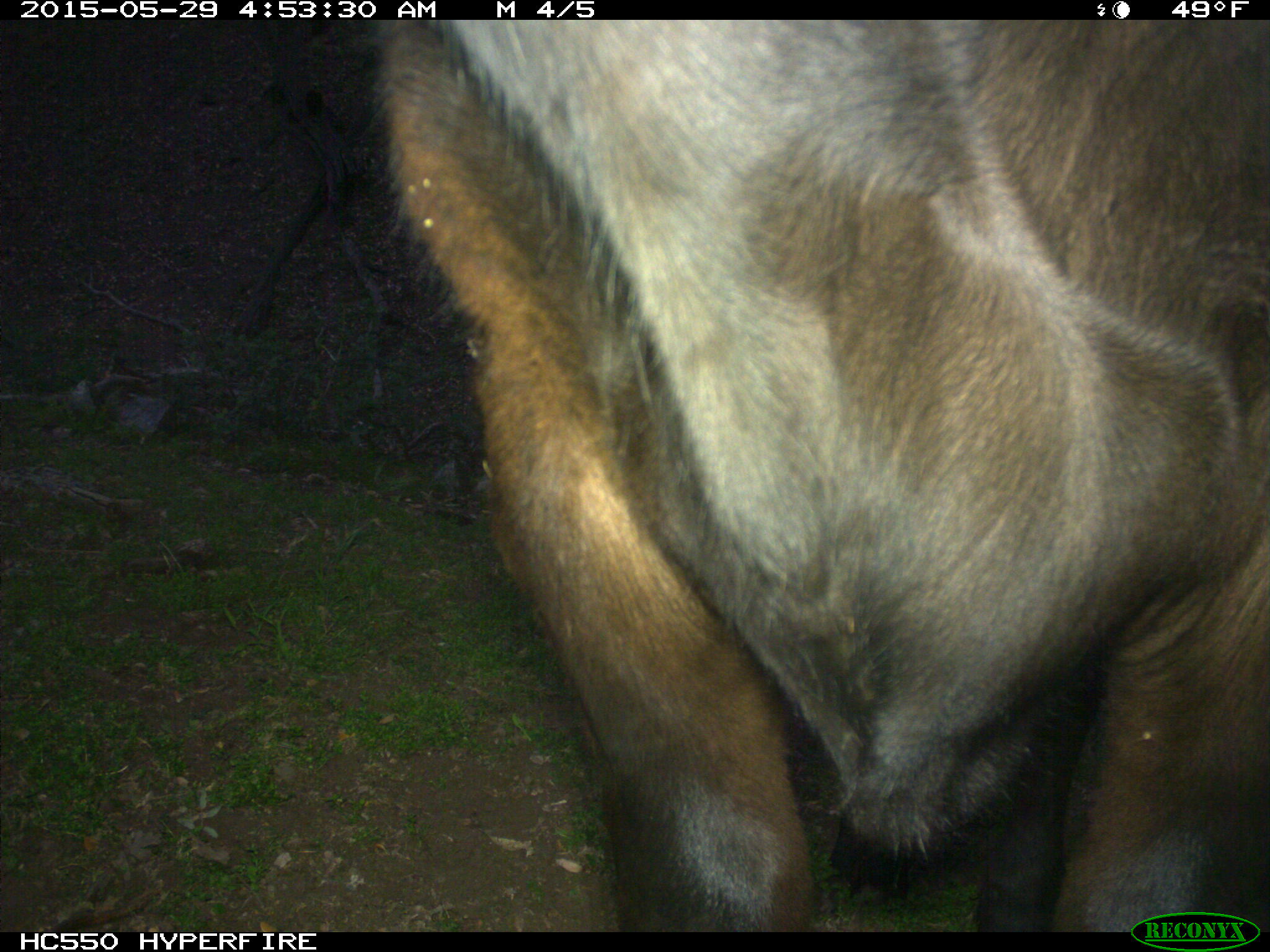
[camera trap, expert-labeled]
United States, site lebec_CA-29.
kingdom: Animalia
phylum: Chordata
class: Mammalia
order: Artiodactyla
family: Bovidae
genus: Bos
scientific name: Bos taurus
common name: domestic cow